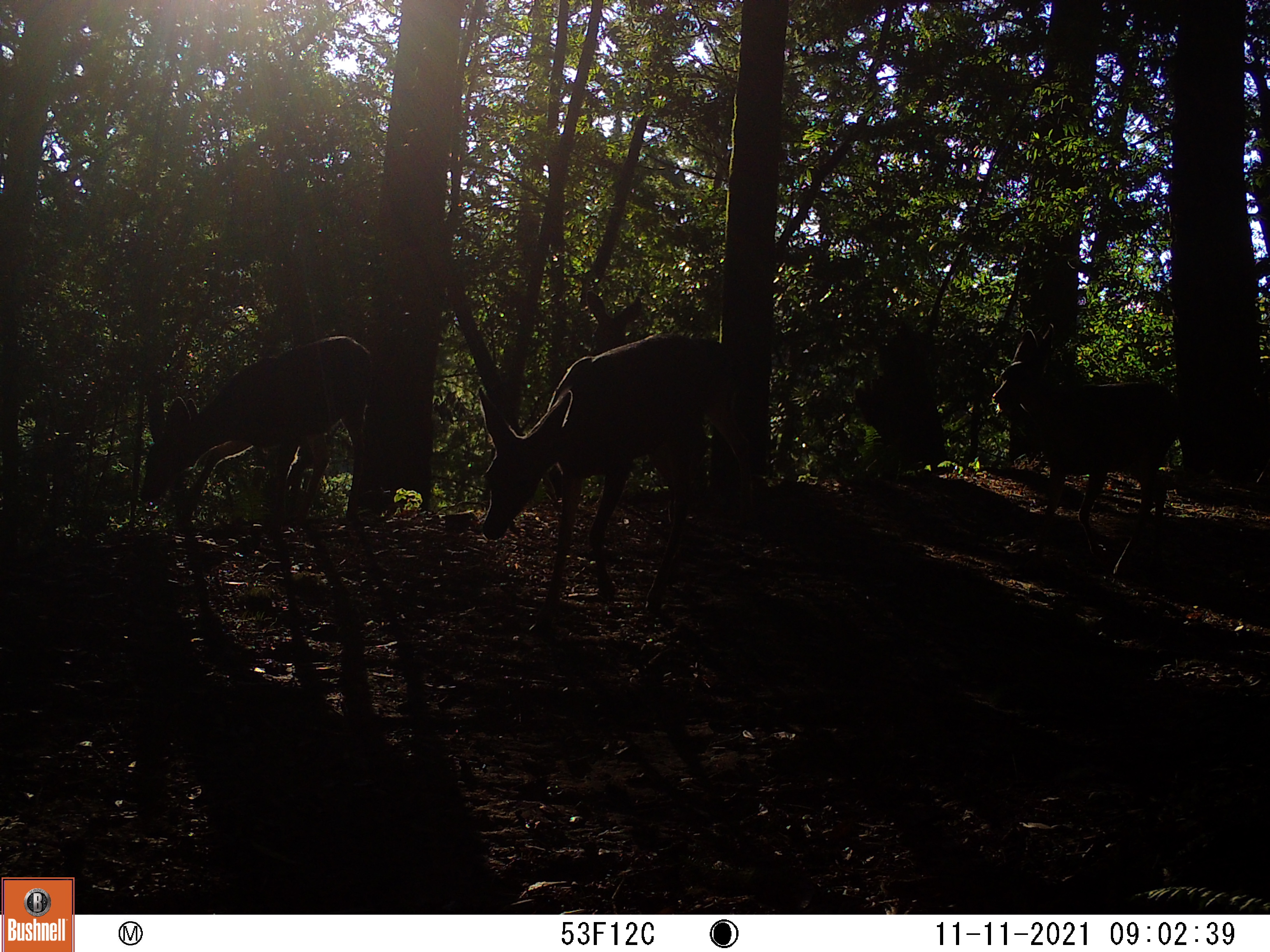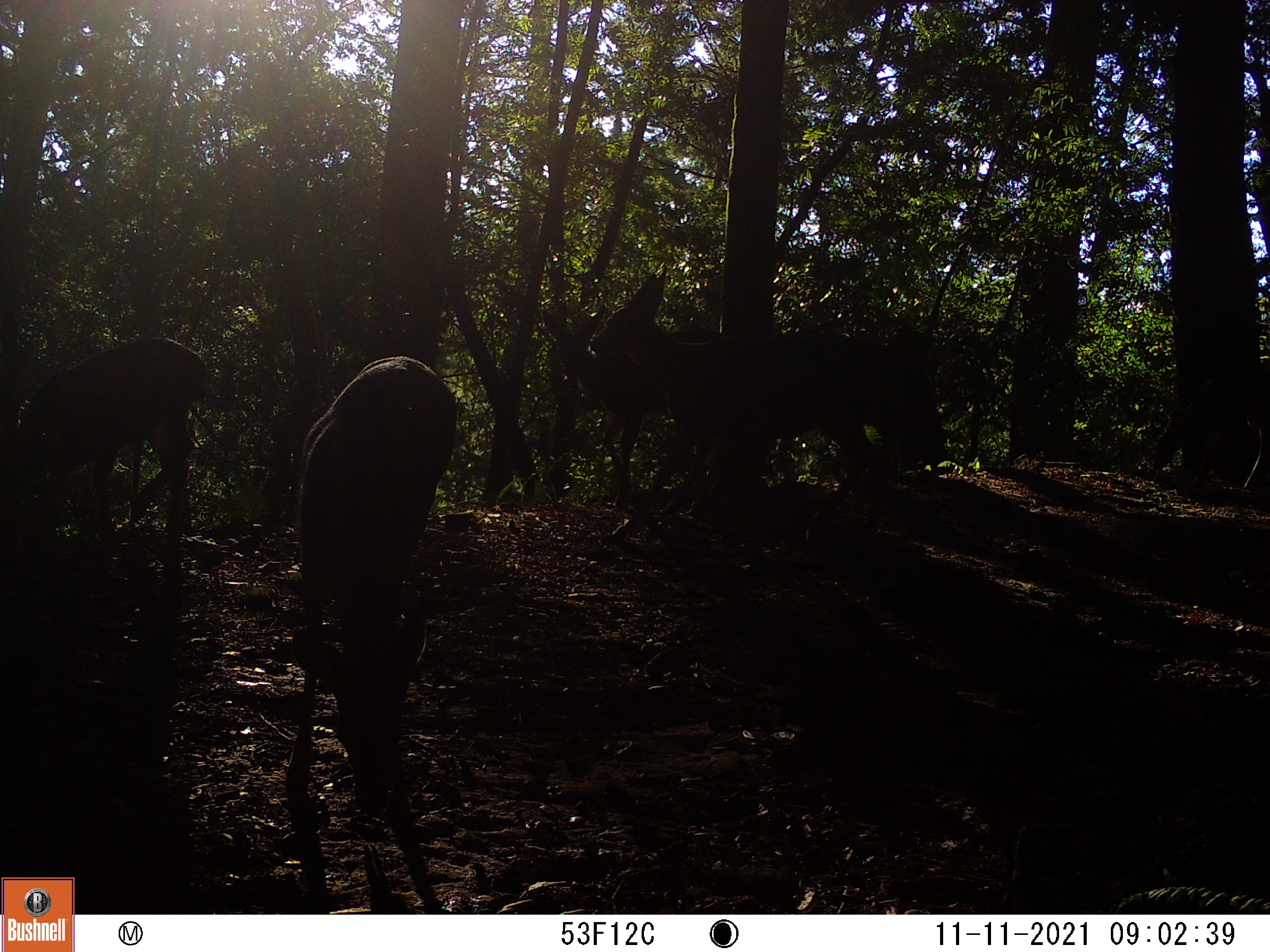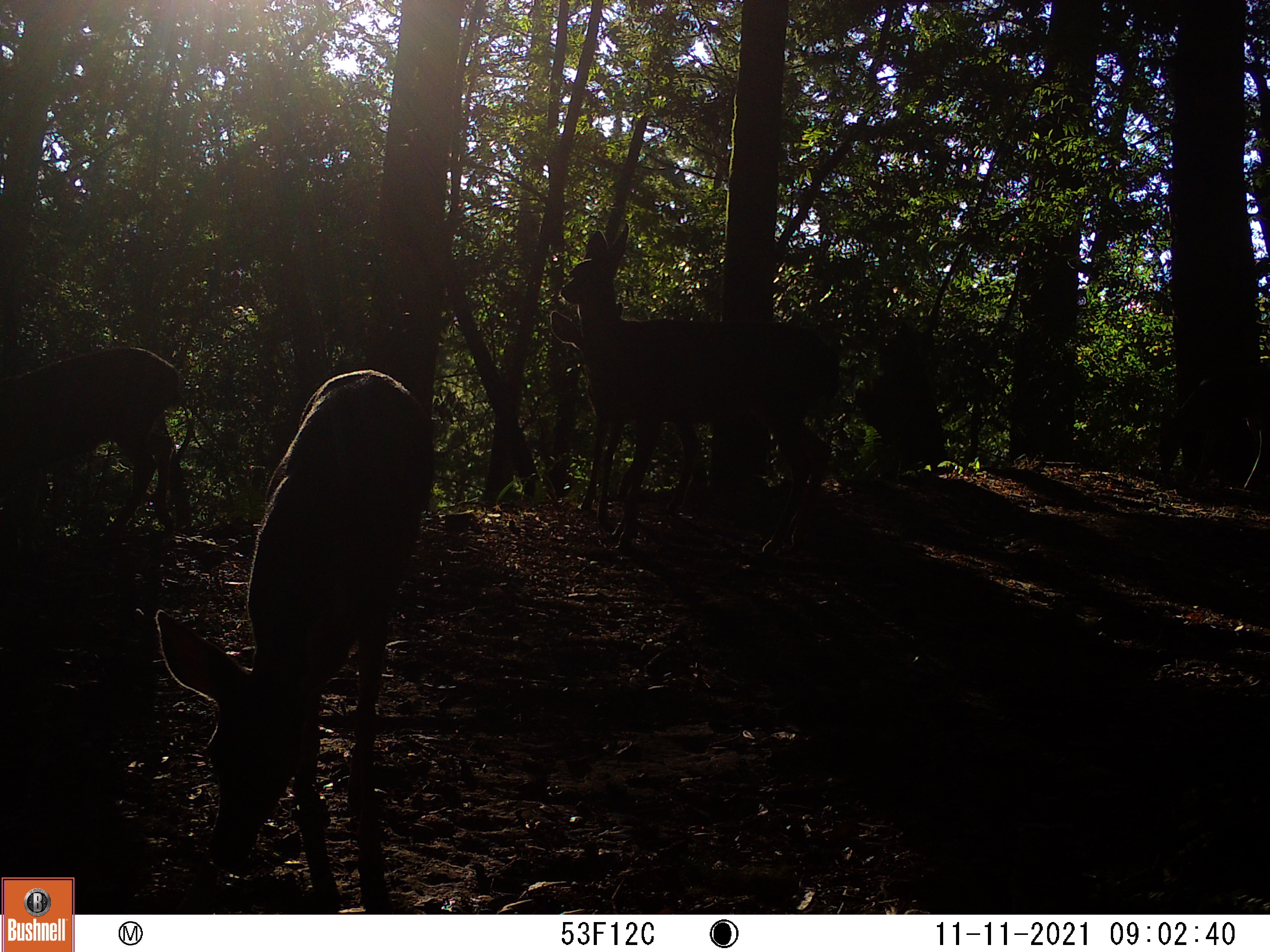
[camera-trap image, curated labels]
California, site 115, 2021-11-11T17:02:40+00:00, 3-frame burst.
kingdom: Animalia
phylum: Chordata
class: Mammalia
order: Artiodactyla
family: Cervidae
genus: Odocoileus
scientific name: Odocoileus hemionus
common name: mule deer